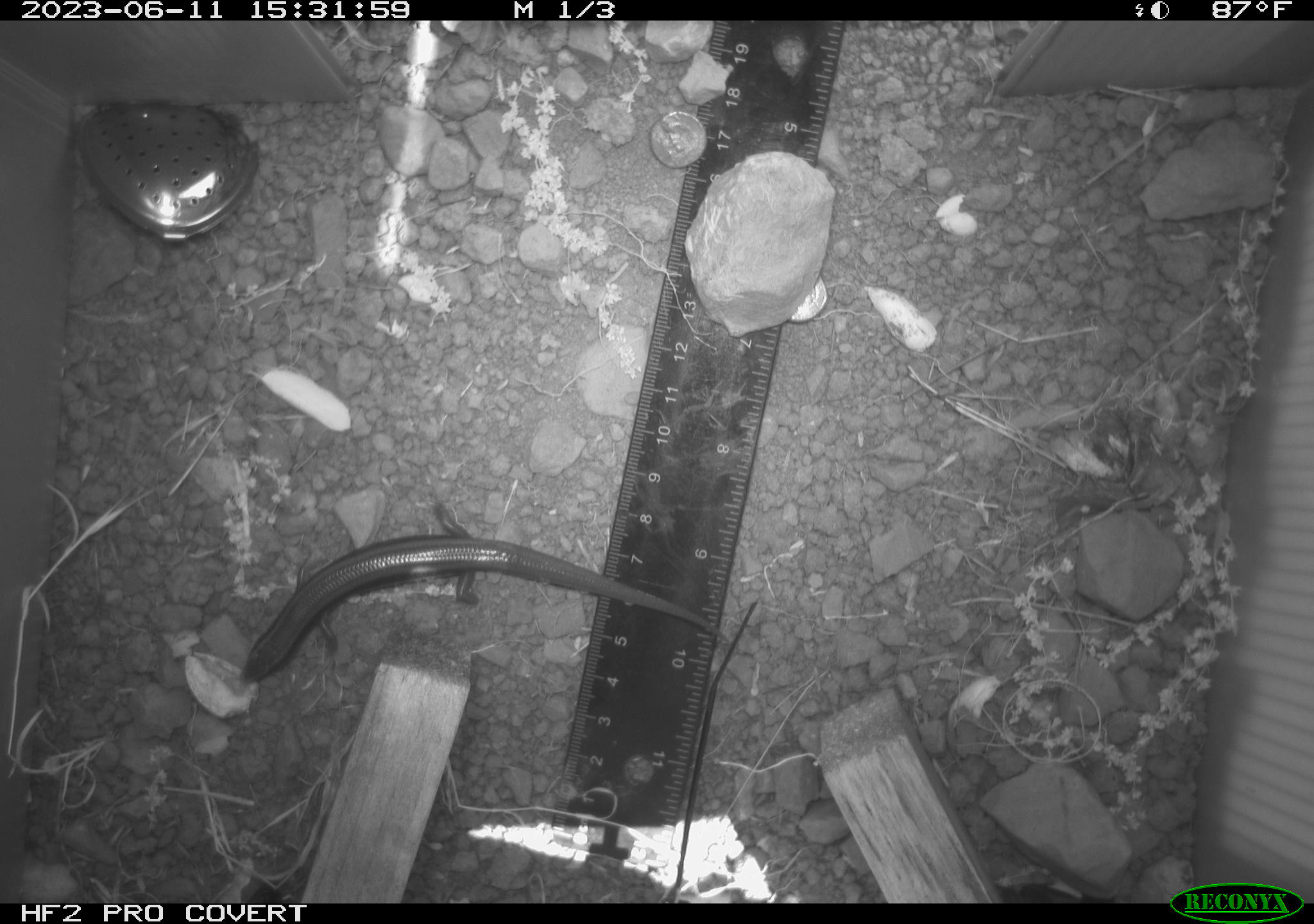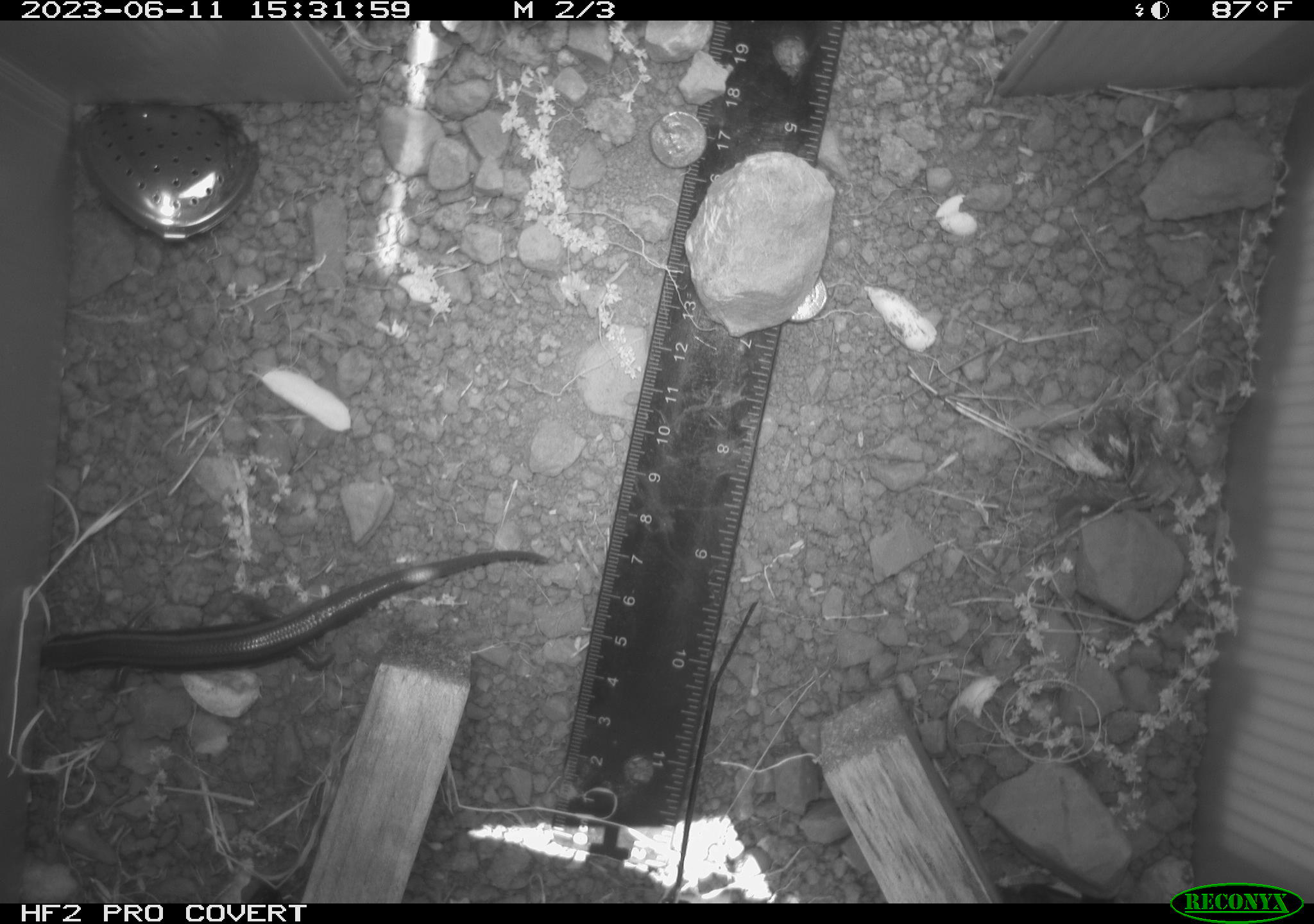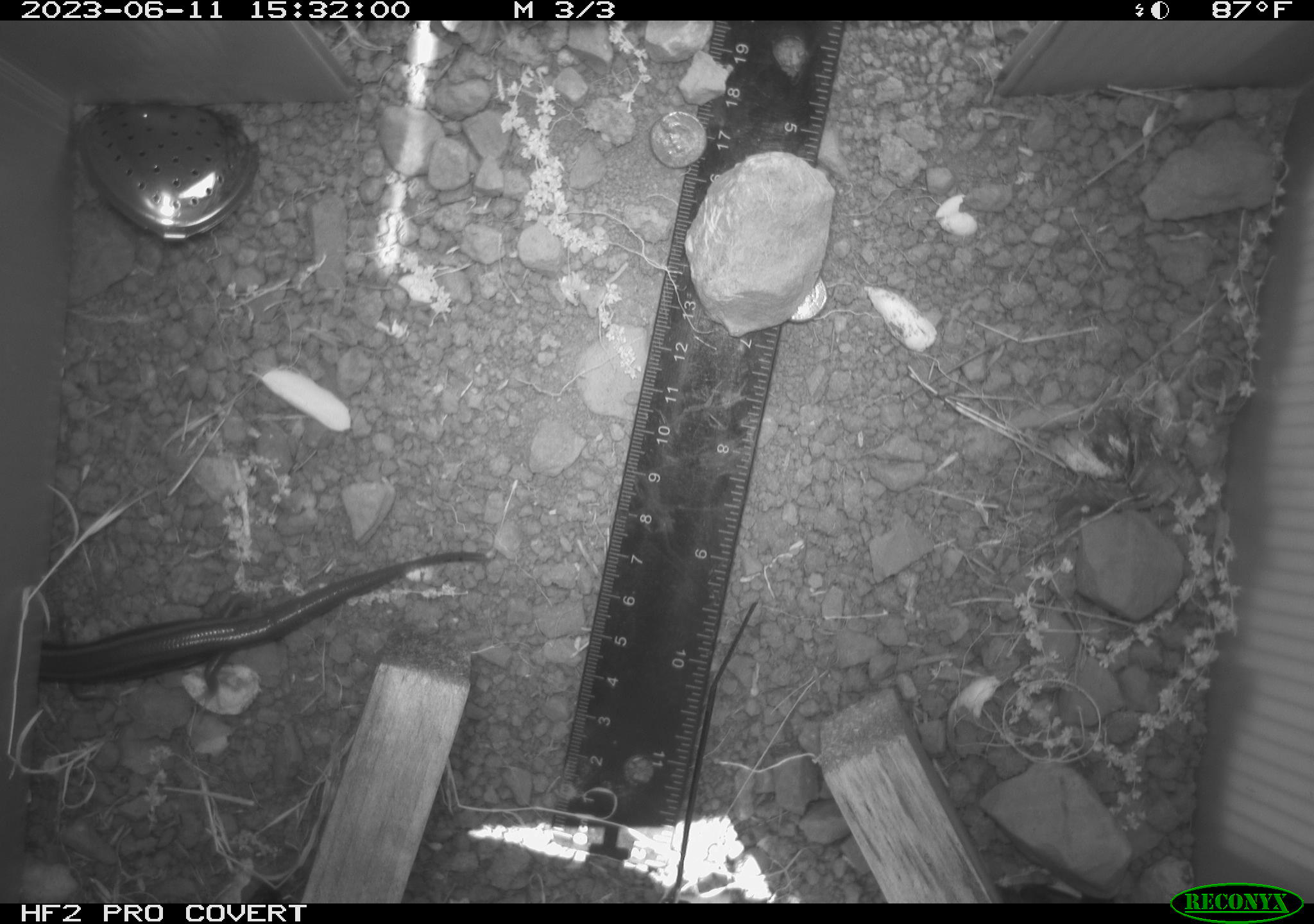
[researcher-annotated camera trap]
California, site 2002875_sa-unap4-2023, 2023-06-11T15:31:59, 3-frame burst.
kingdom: Animalia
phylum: Chordata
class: Reptilia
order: Squamata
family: Scincidae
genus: Plestiodon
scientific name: Plestiodon skiltonianus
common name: western skink